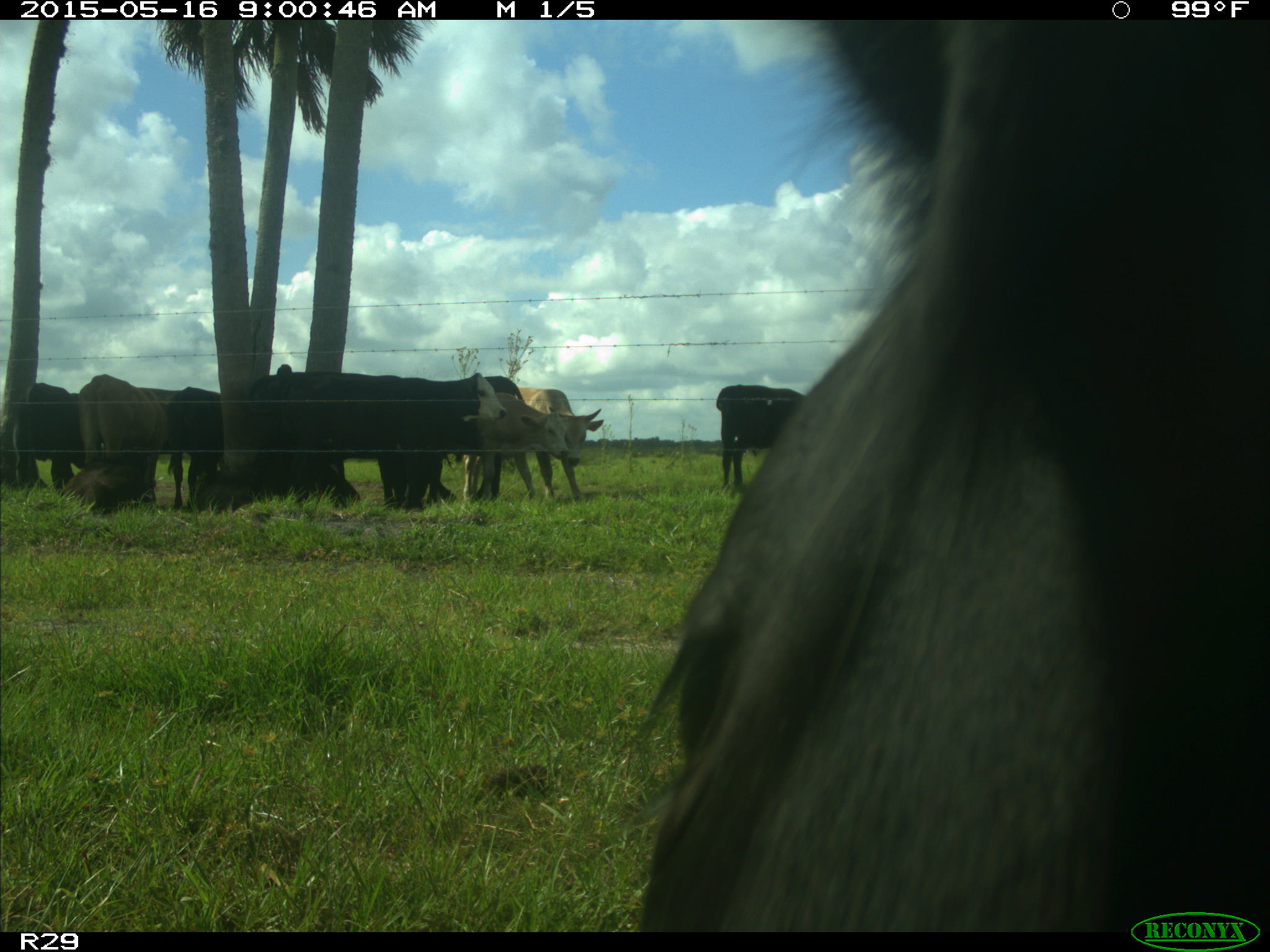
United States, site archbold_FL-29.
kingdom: Animalia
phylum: Chordata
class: Mammalia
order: Artiodactyla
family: Bovidae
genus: Bos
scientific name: Bos taurus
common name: domestic cow